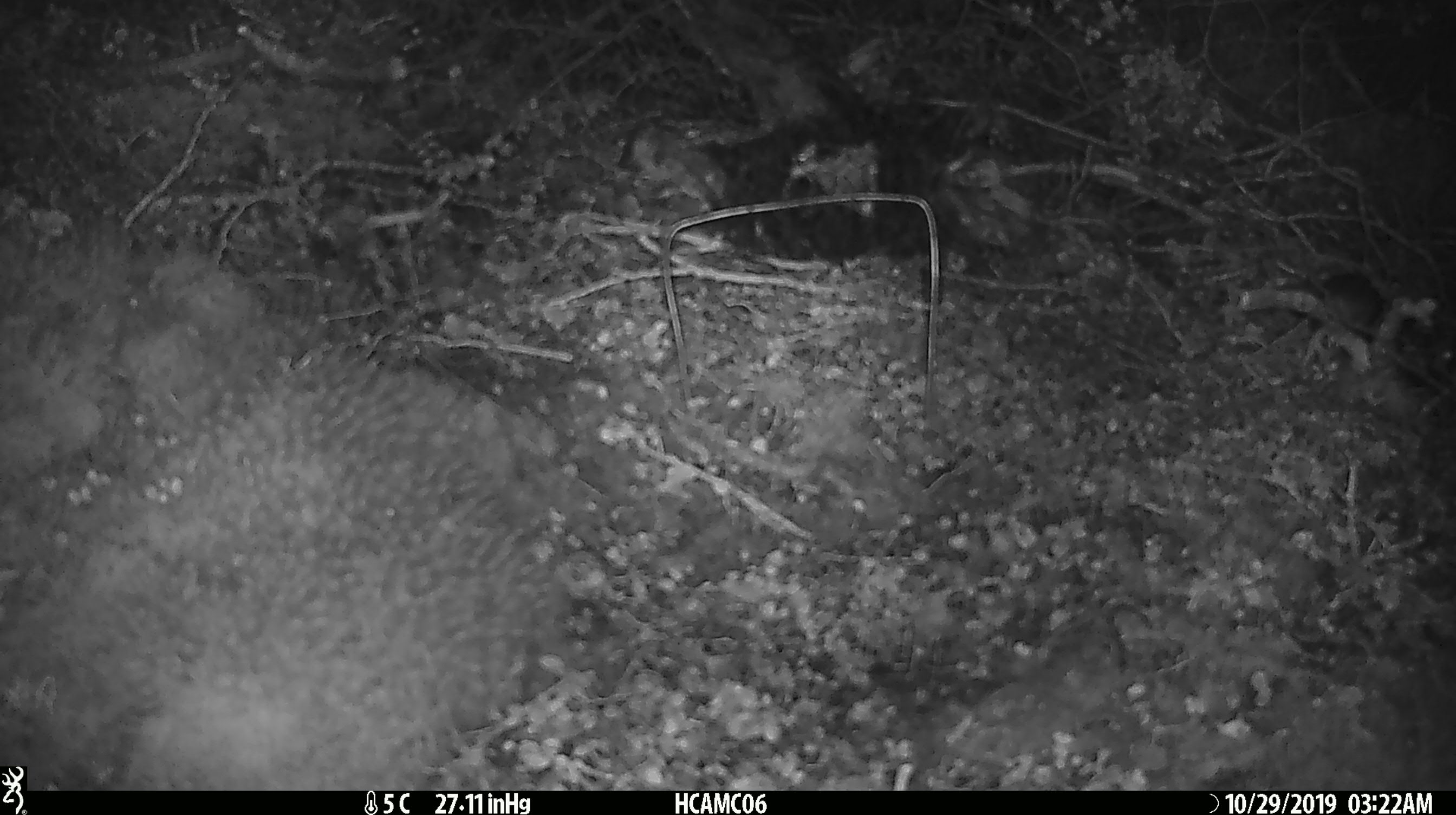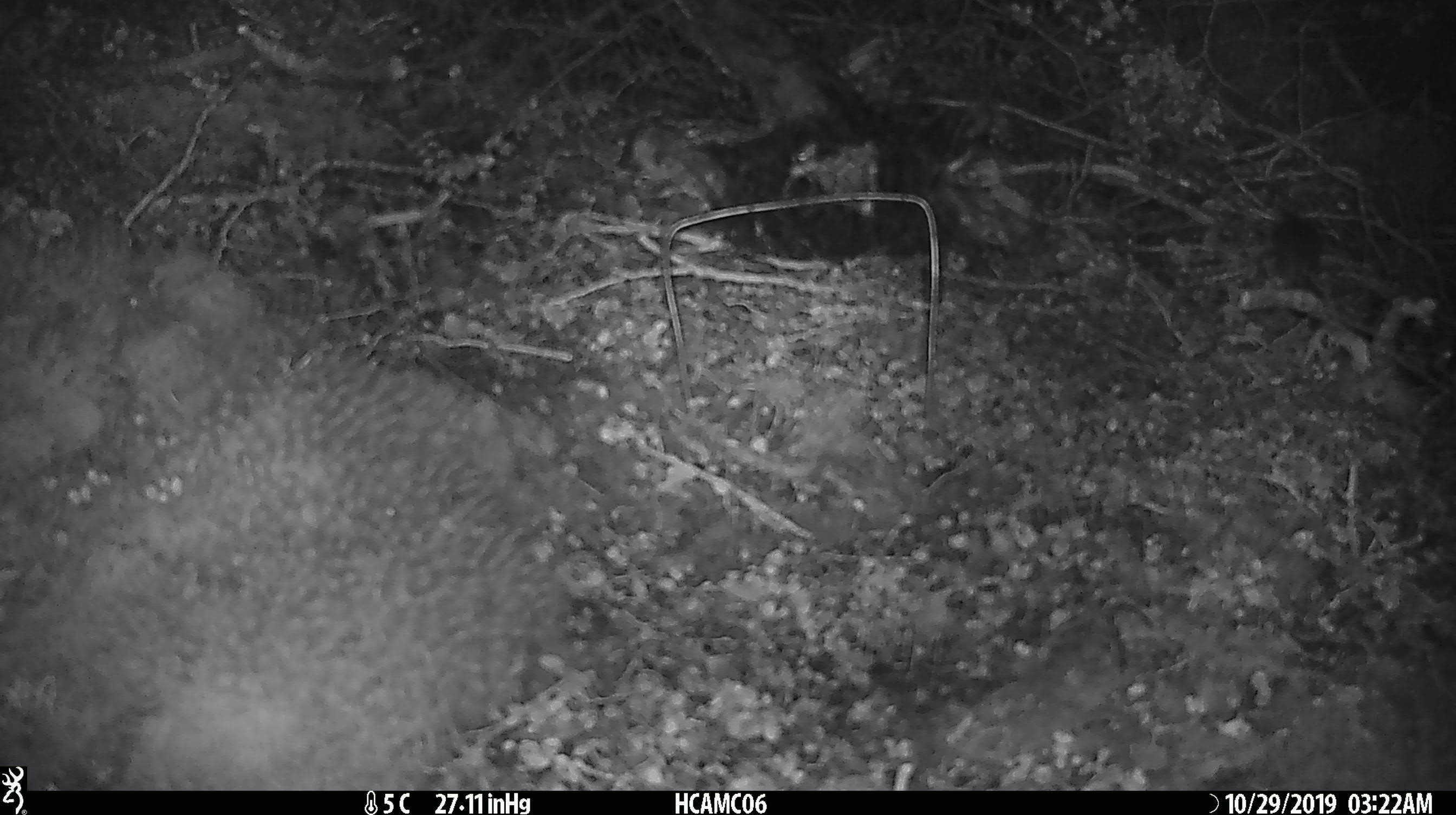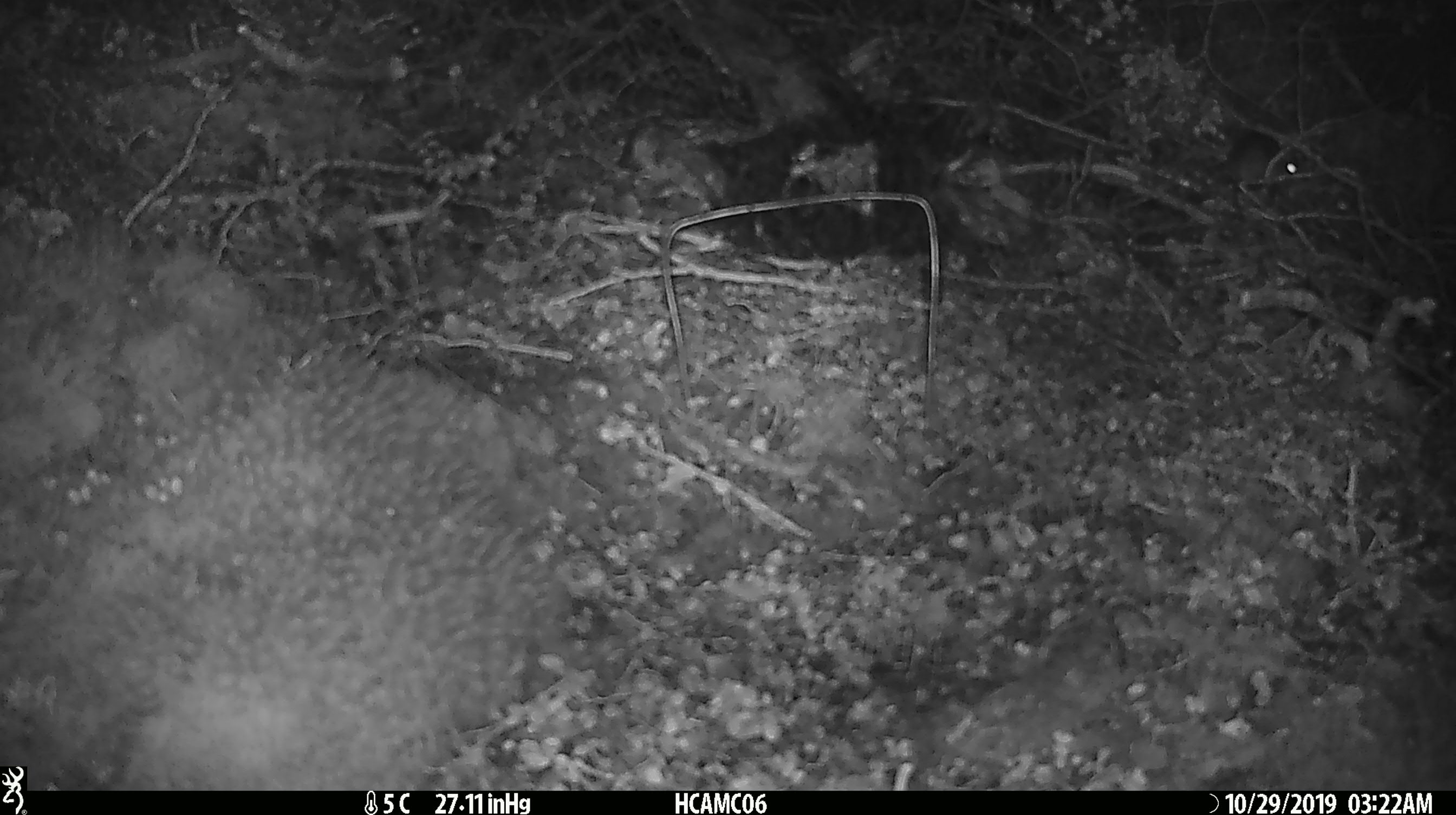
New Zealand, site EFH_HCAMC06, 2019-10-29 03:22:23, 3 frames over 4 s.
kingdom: Animalia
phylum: Chordata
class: Mammalia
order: Rodentia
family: Muridae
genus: Mus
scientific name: Mus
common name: mouse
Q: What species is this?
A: Mouse (Mus).